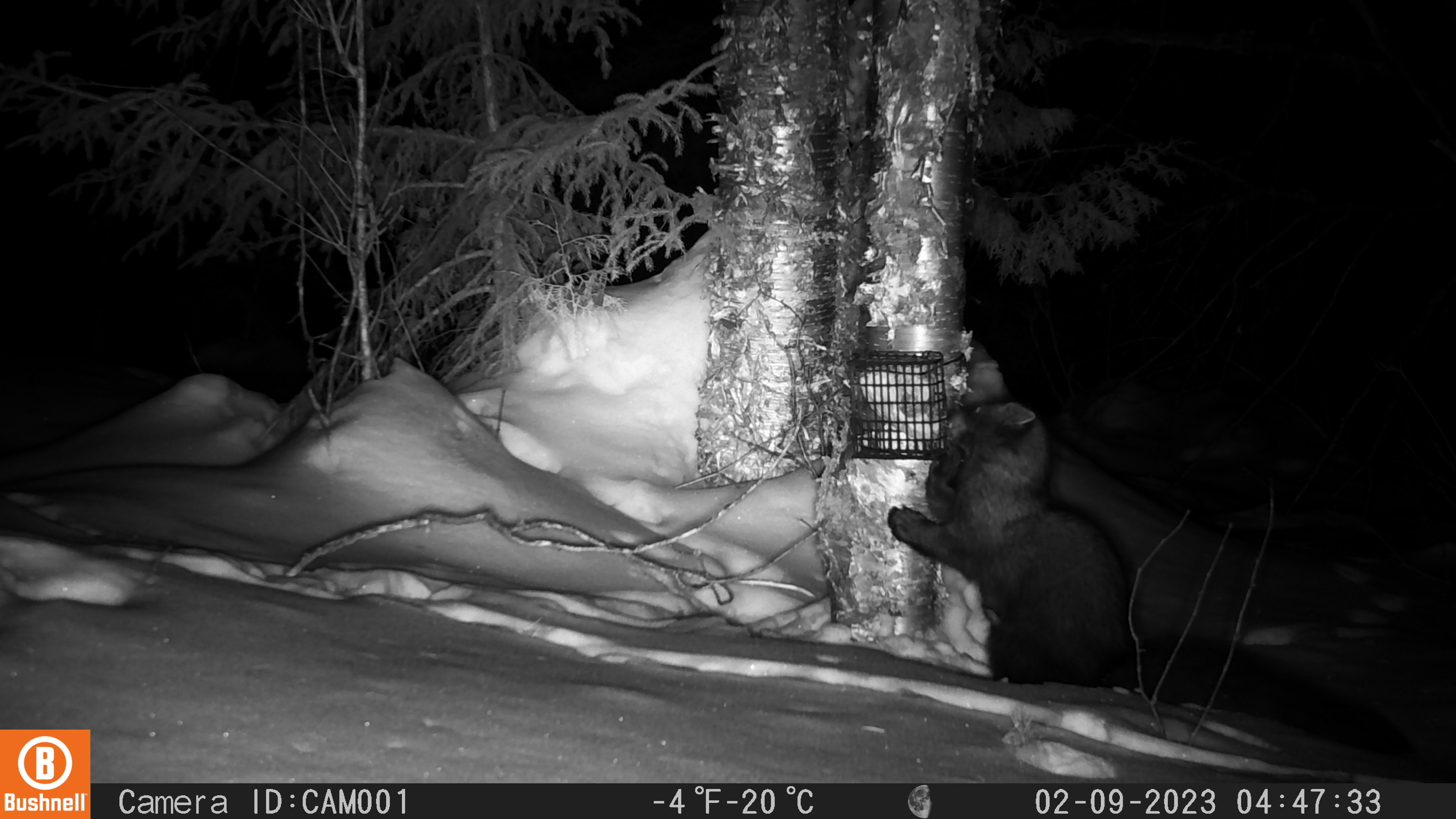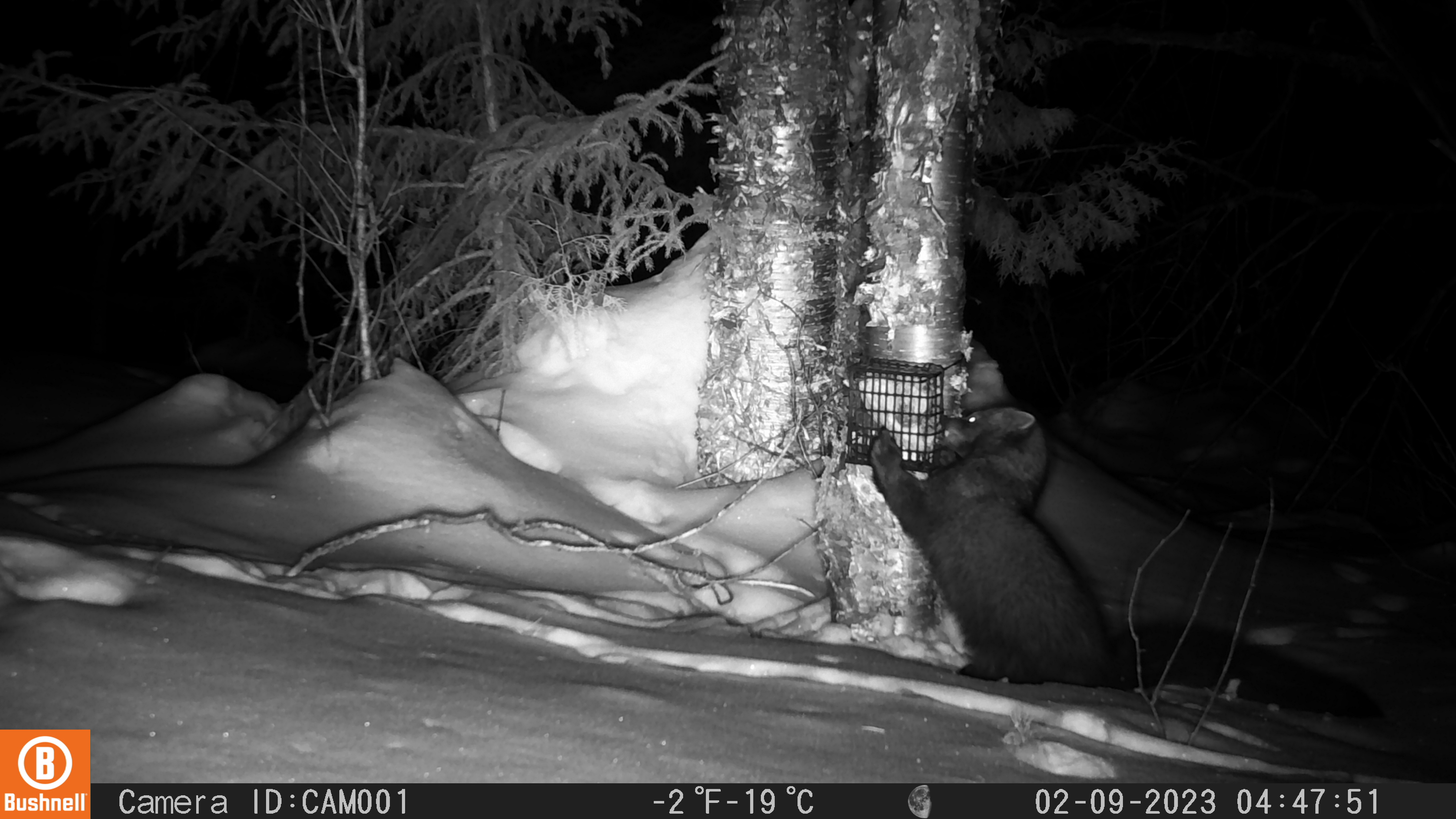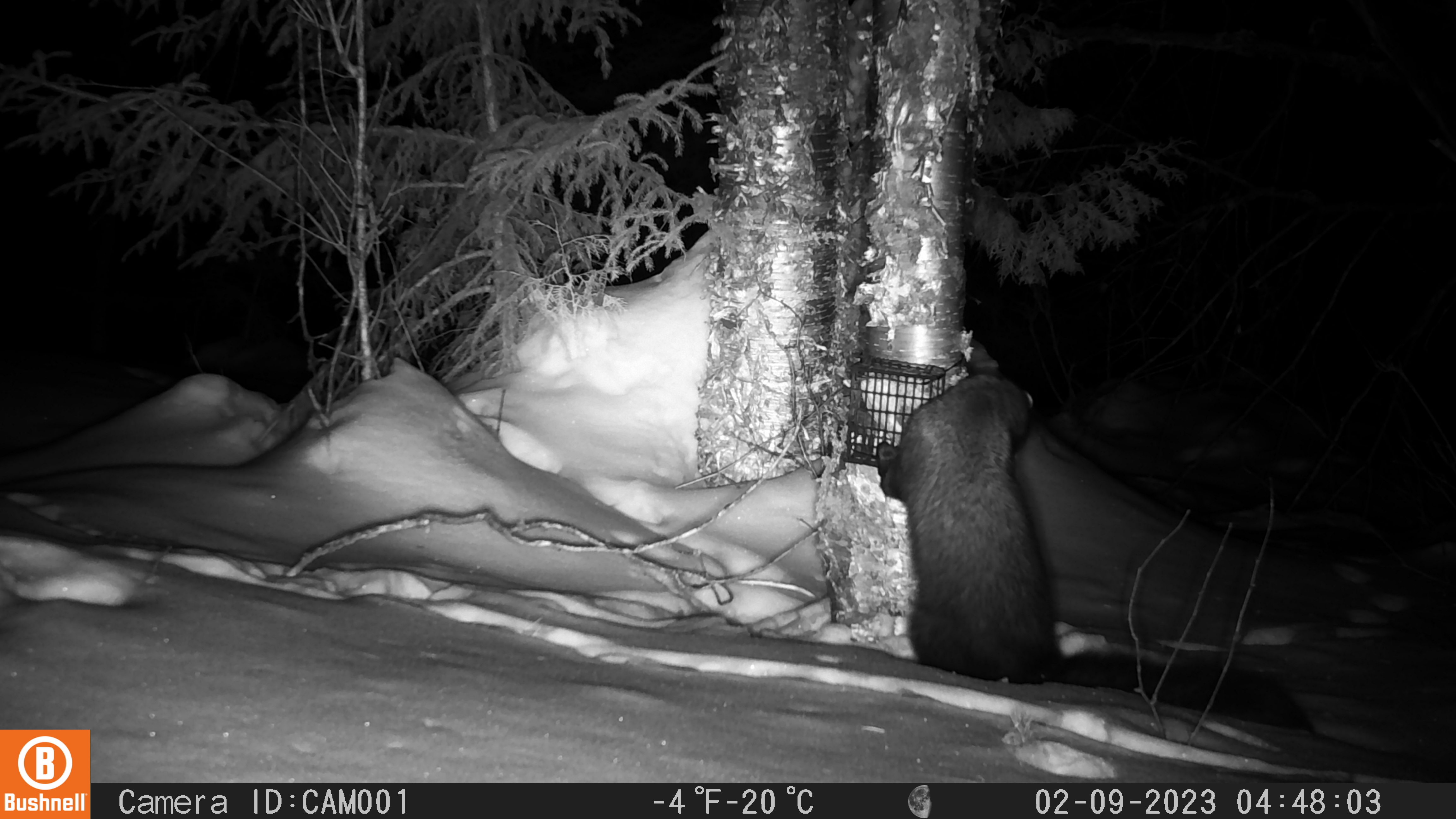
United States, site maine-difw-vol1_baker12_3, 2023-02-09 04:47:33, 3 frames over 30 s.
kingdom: Animalia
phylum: Chordata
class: Mammalia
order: Carnivora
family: Mustelidae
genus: Pekania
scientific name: Pekania pennanti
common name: fisher